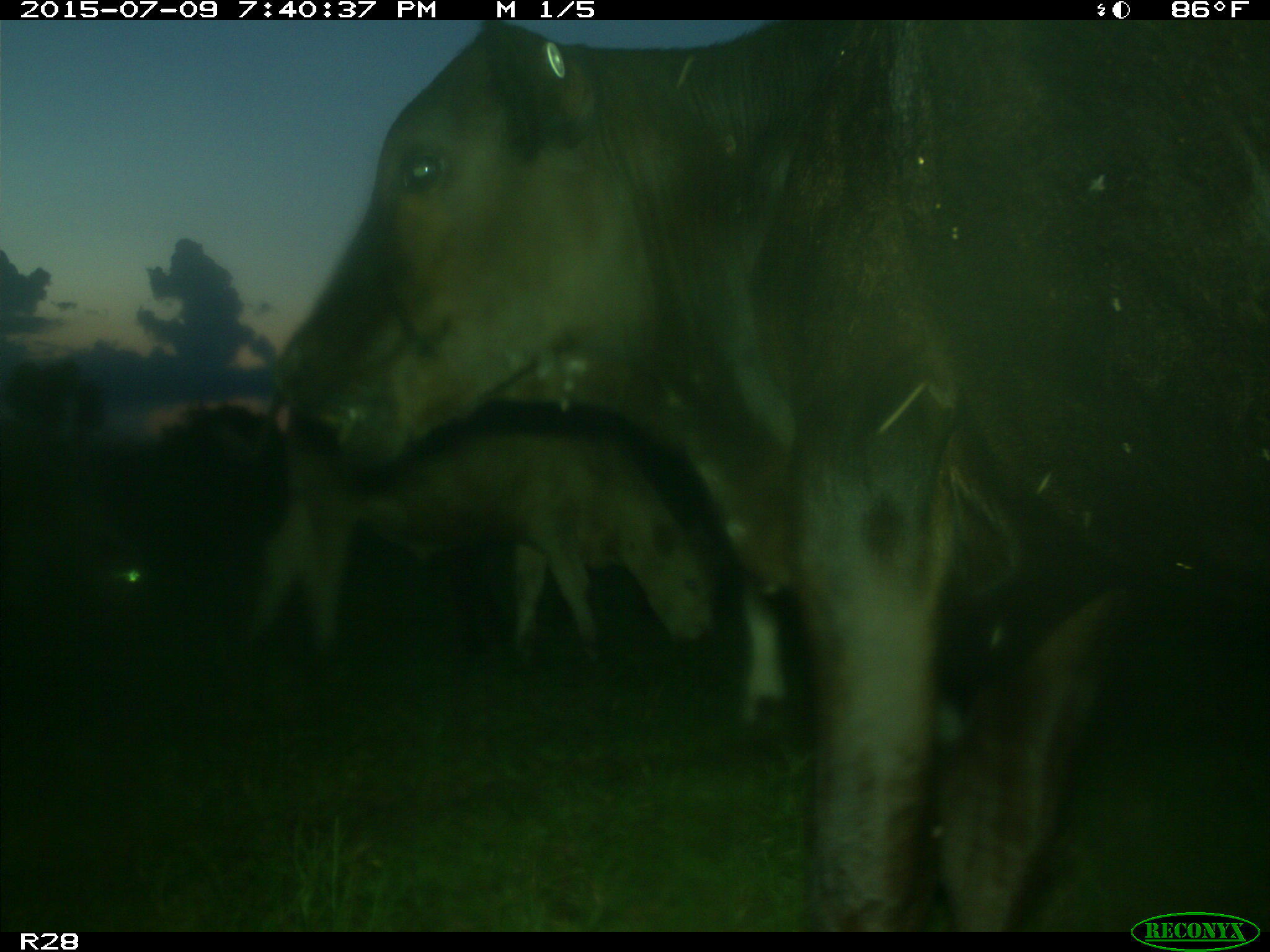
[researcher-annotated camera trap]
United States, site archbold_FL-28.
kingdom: Animalia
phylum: Chordata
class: Mammalia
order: Artiodactyla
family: Bovidae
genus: Bos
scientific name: Bos taurus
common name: domestic cow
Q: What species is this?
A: Bos taurus (domestic cow).